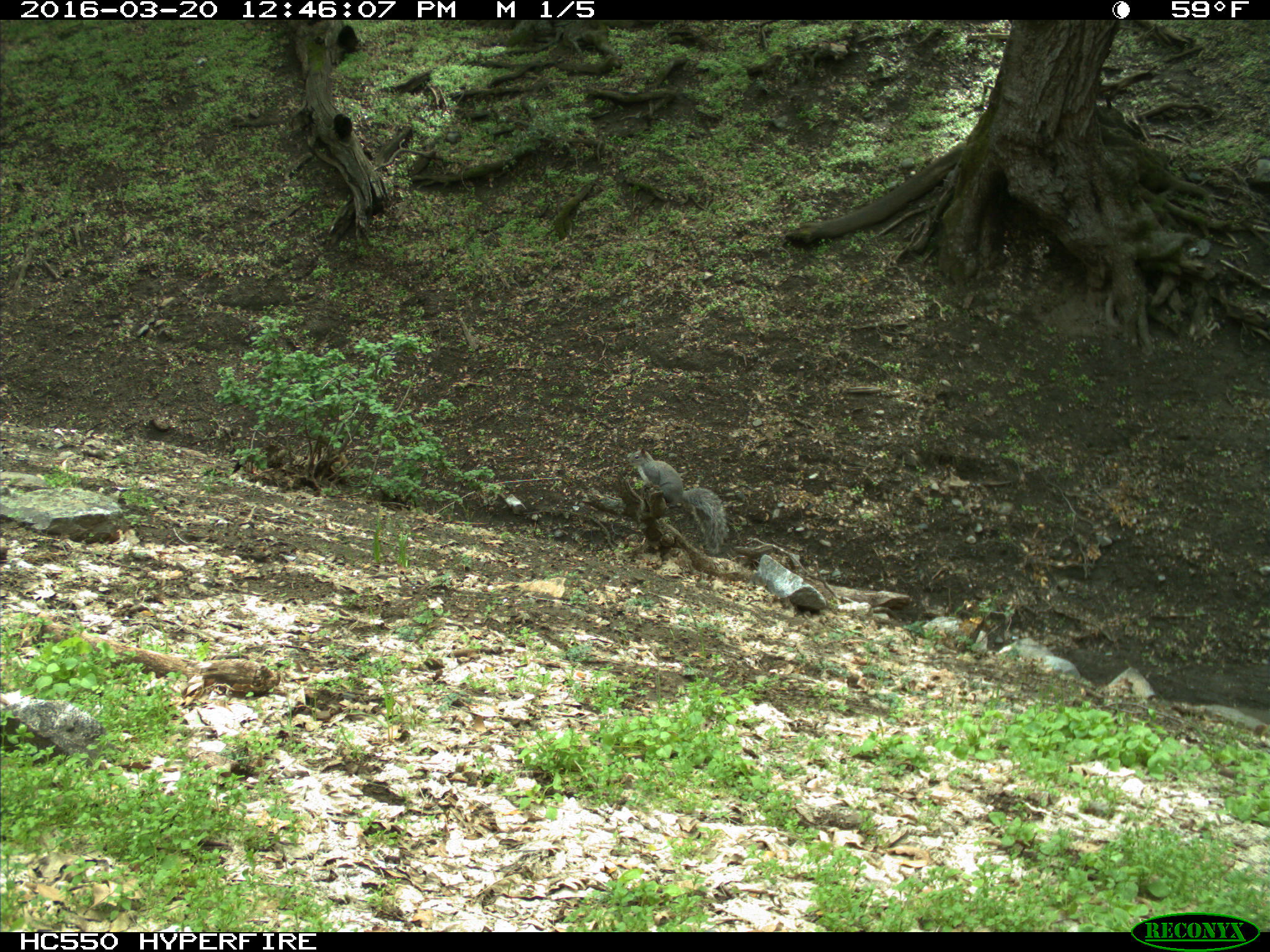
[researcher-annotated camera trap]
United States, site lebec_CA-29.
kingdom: Animalia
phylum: Chordata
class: Mammalia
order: Rodentia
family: Sciuridae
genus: Sciurus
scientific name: Sciurus carolinensis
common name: eastern gray squirrel